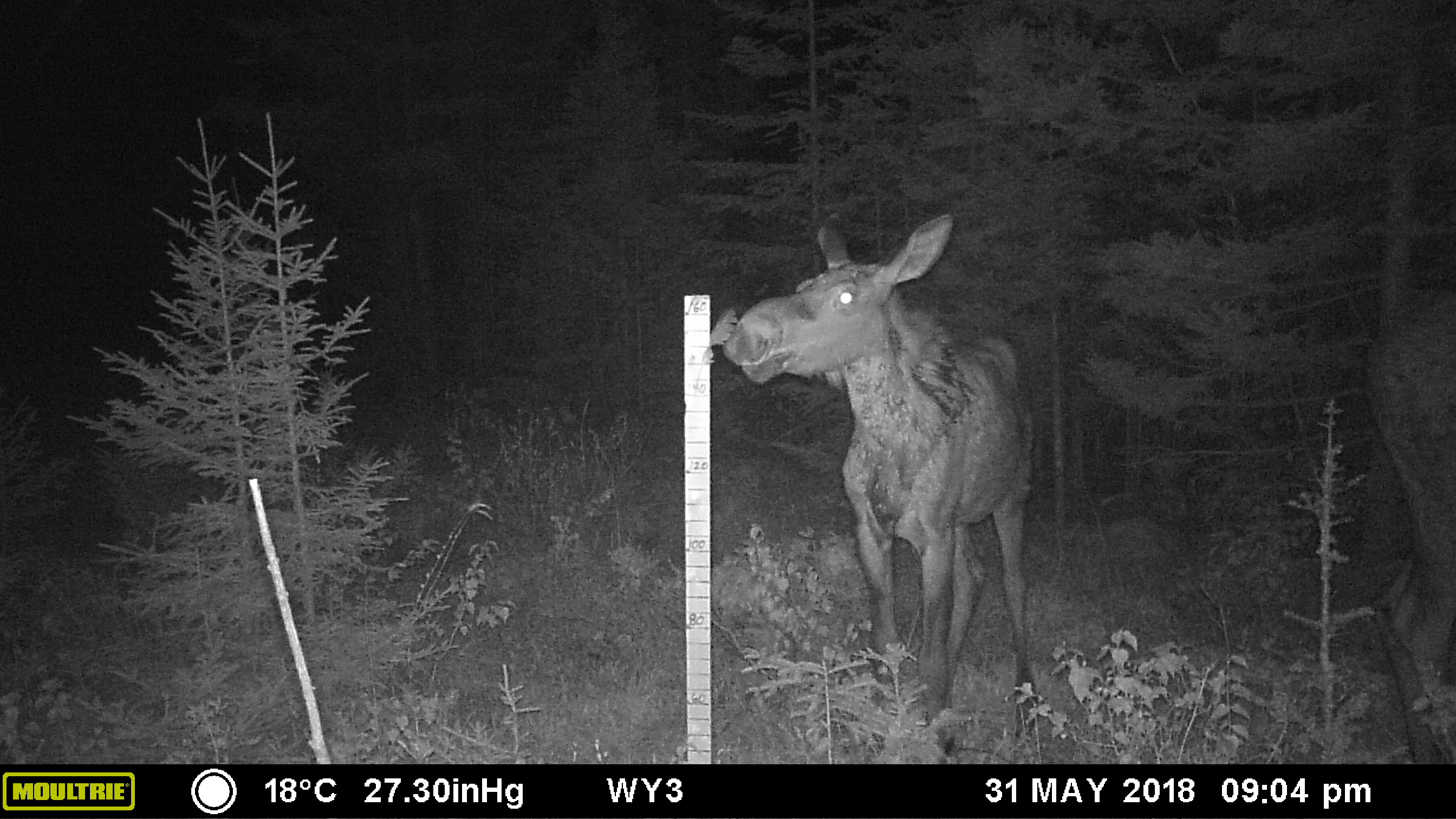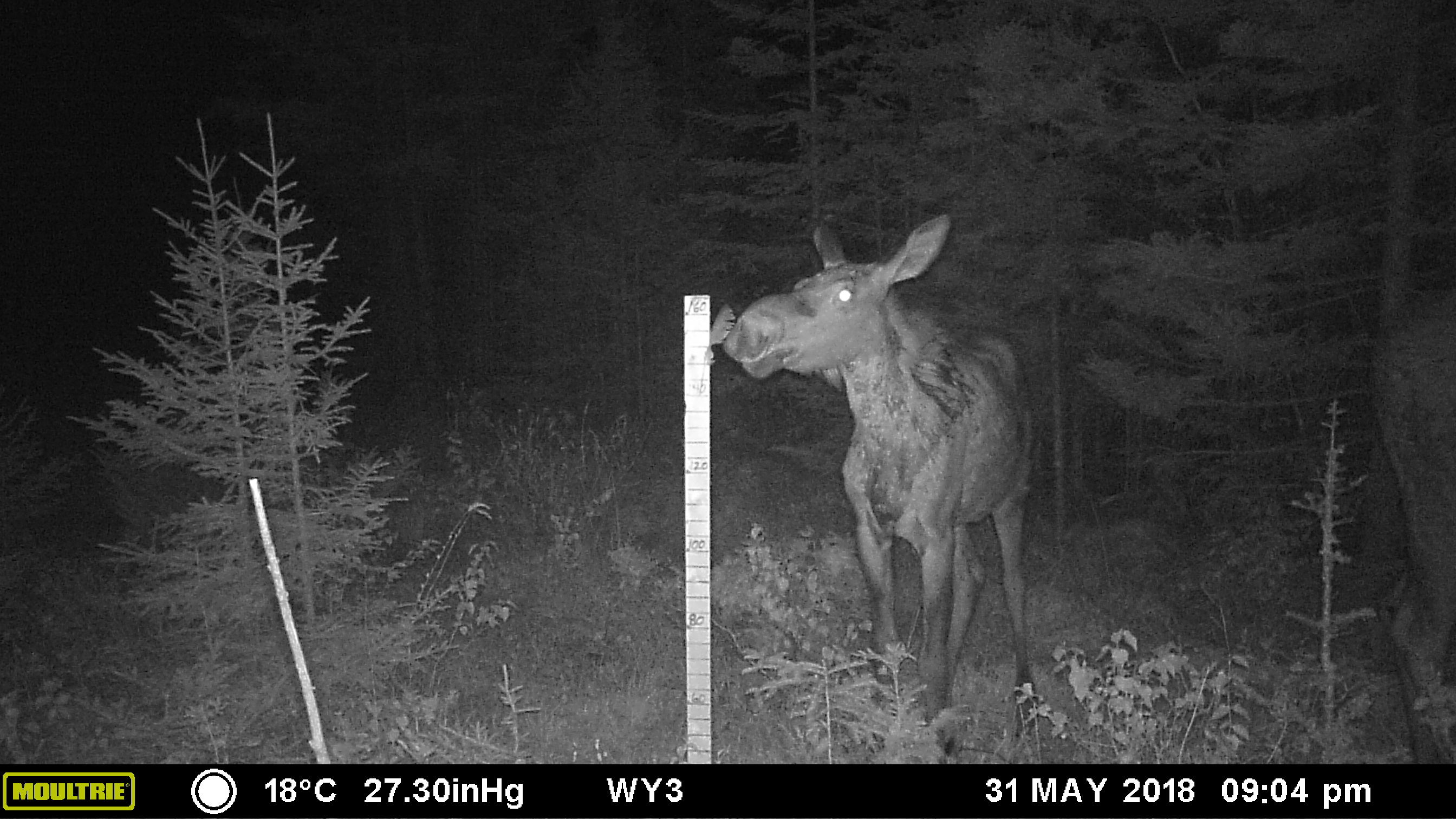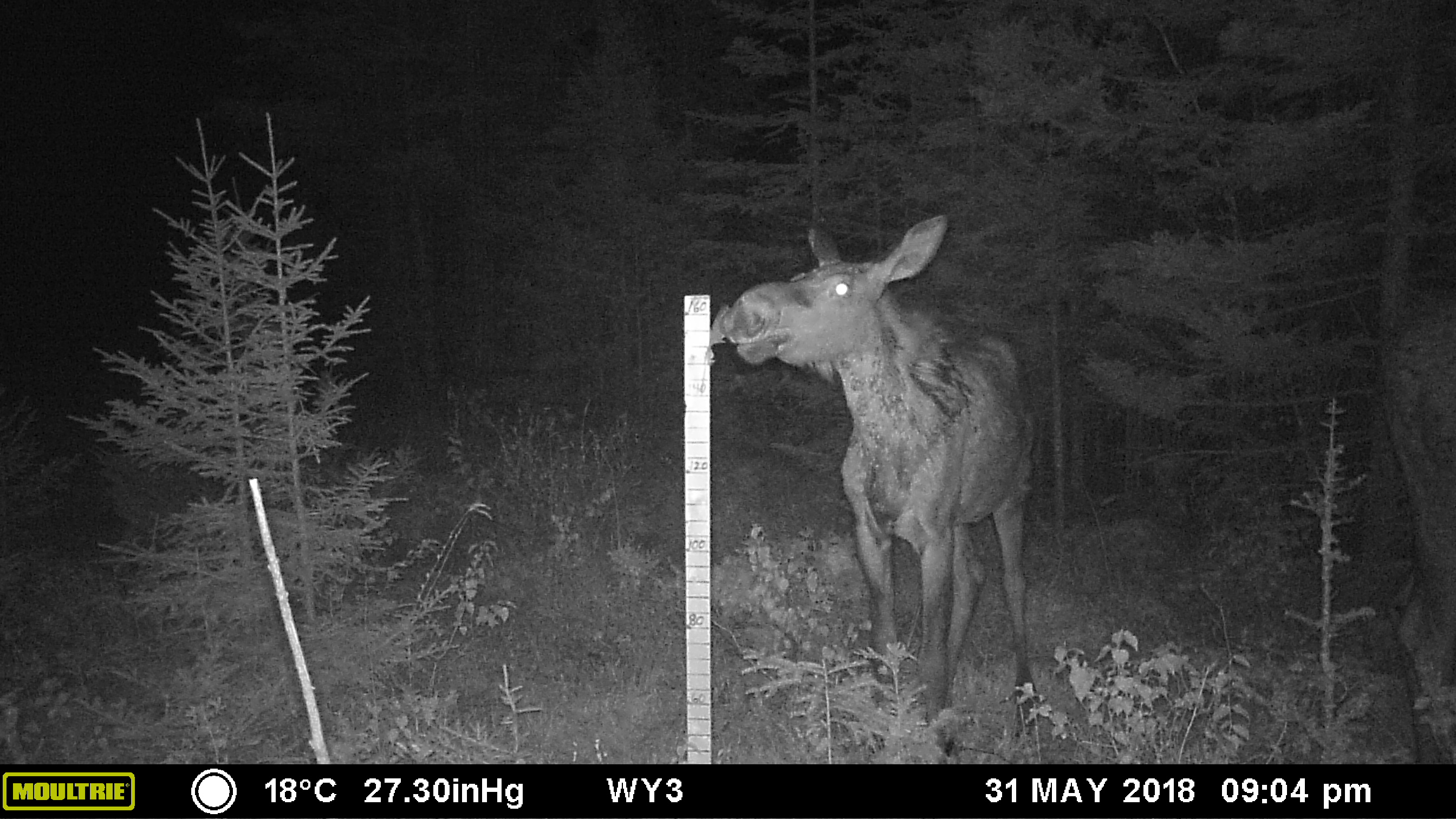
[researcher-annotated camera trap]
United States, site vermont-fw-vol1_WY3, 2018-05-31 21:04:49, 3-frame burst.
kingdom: Animalia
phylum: Chordata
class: Mammalia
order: Artiodactyla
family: Cervidae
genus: Alces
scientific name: Alces alces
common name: moose